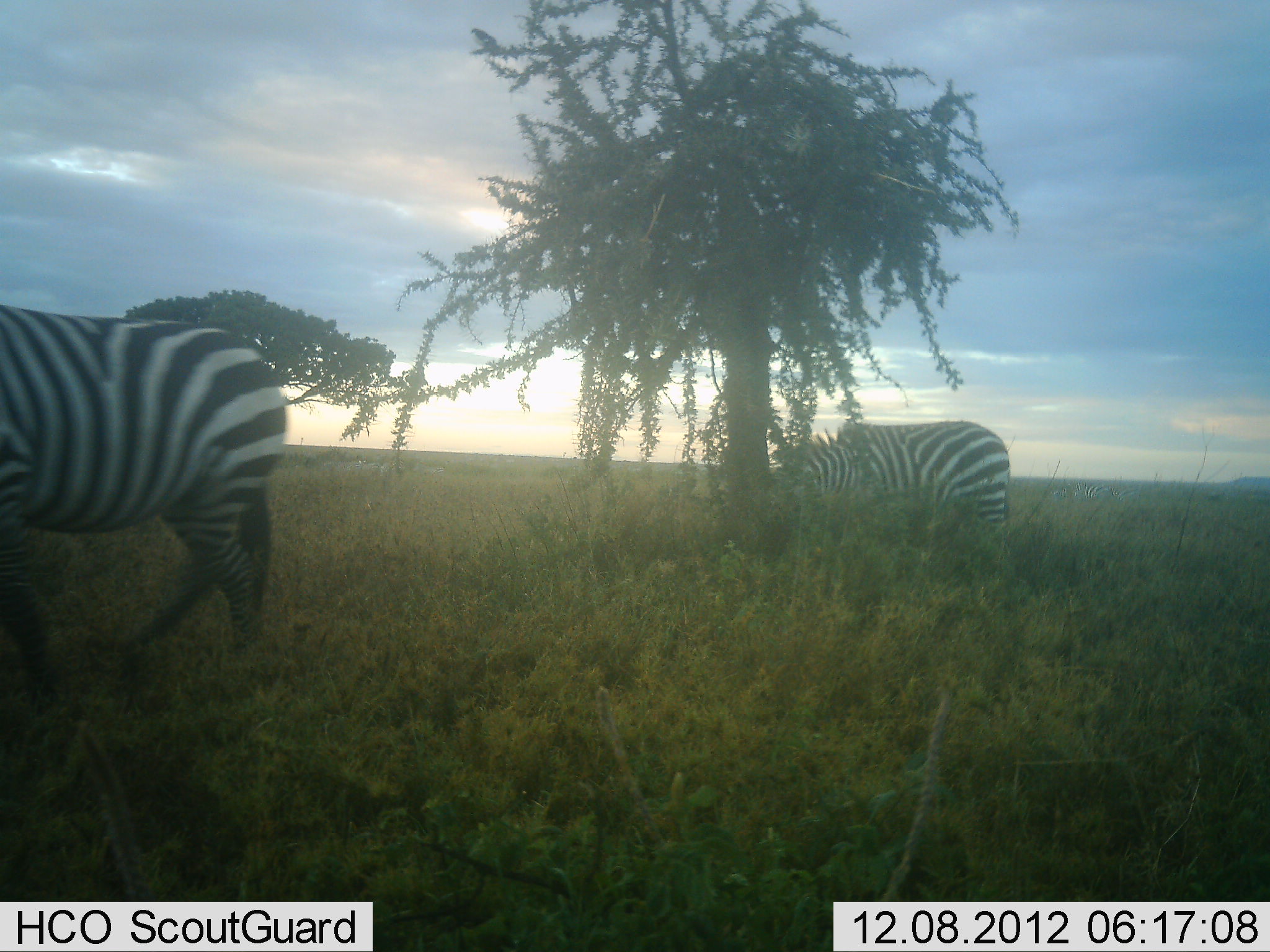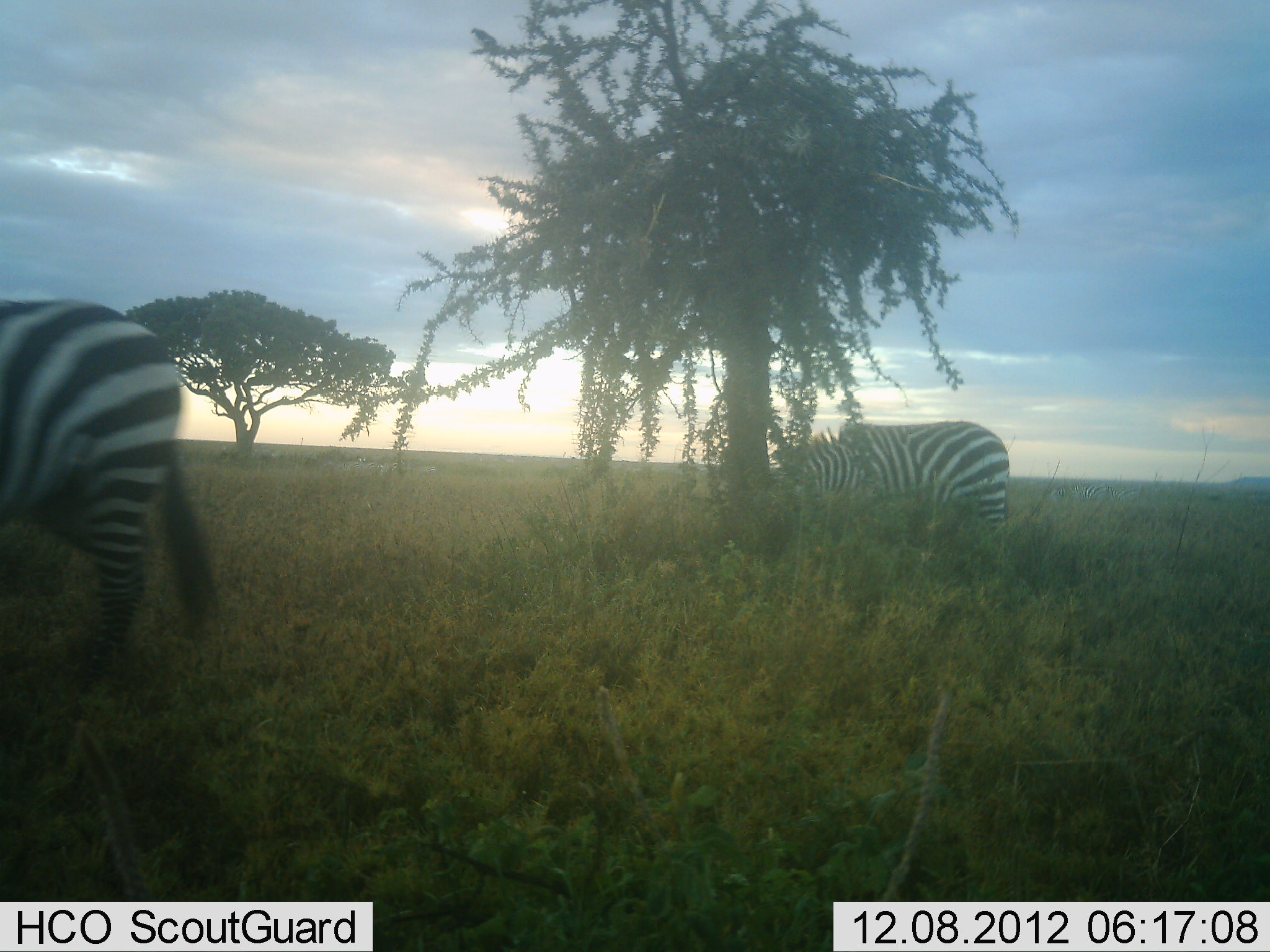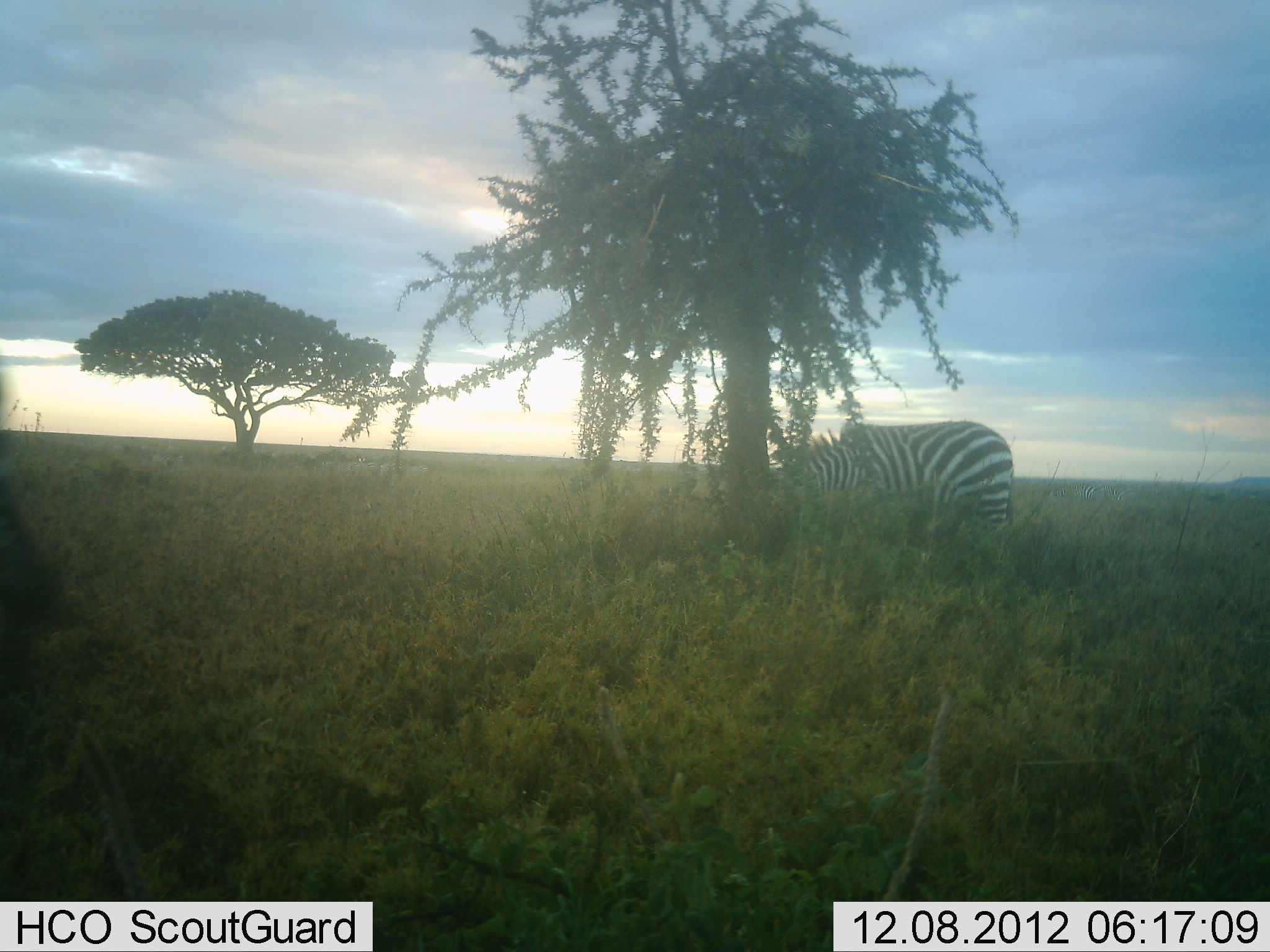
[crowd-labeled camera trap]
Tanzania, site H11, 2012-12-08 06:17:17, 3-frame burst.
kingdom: Animalia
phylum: Chordata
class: Mammalia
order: Perissodactyla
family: Equidae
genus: Equus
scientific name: Equus quagga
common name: plains zebra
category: zebra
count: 2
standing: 50%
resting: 0%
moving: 60%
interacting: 0%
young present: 0%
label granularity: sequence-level